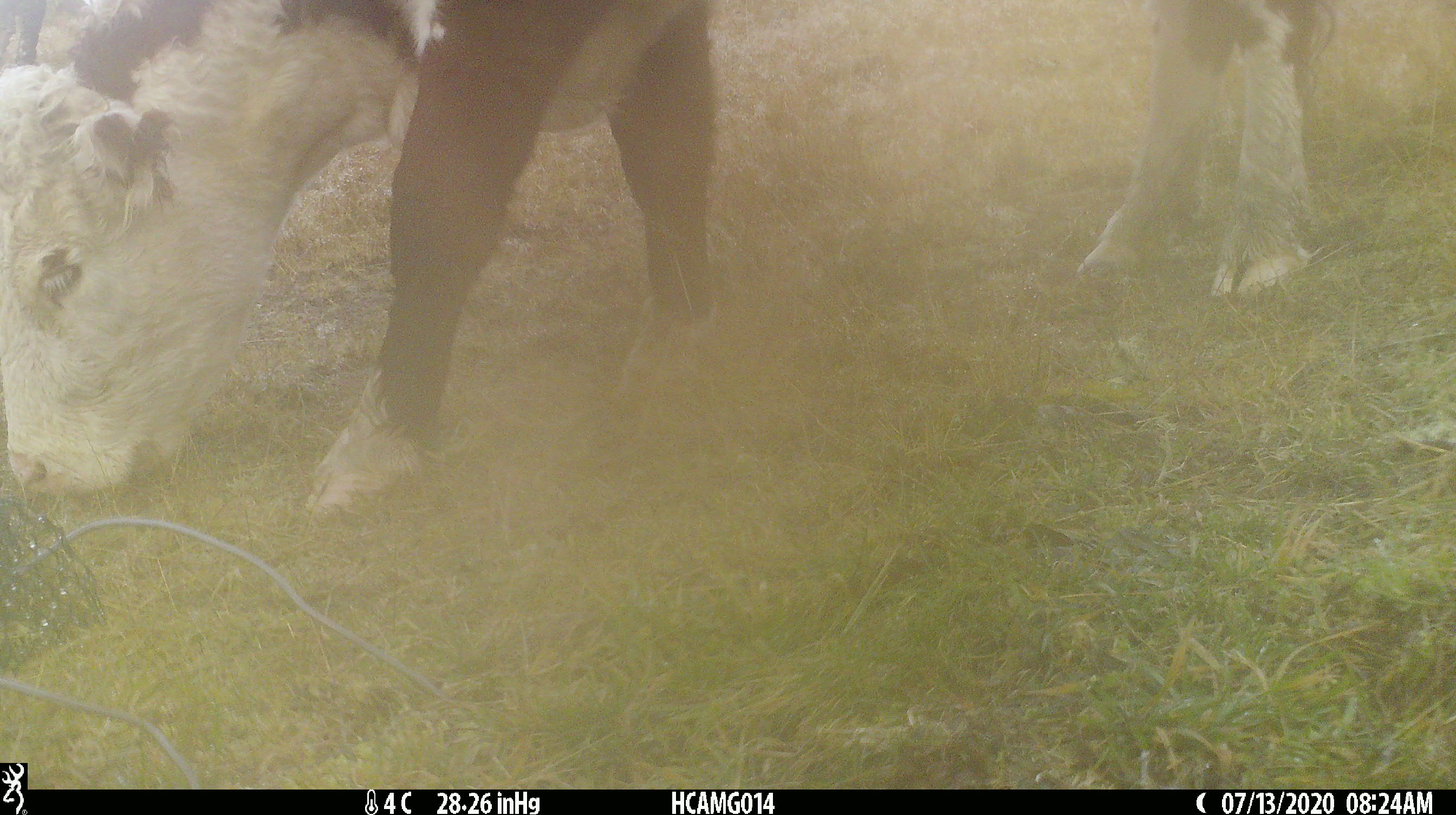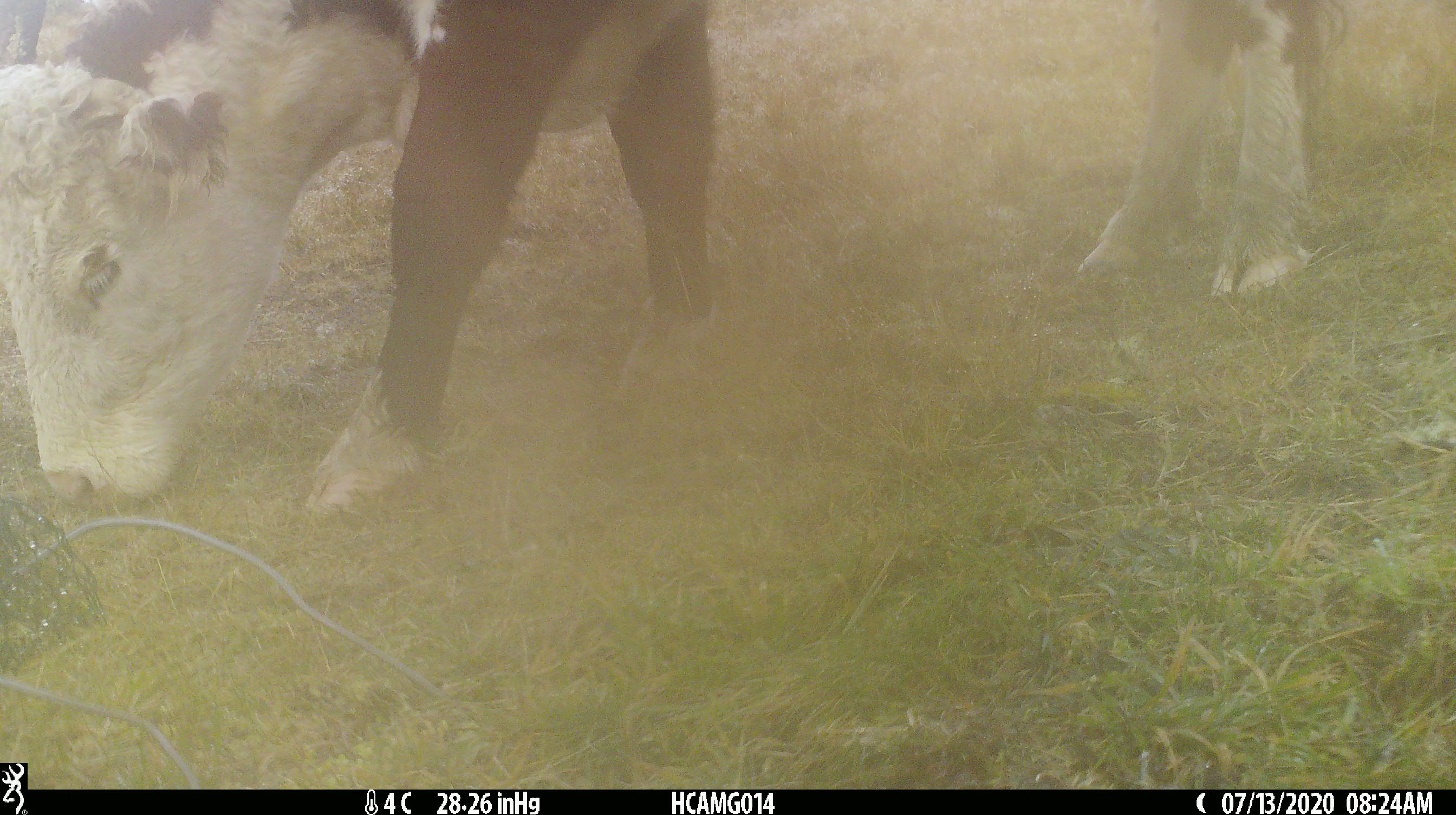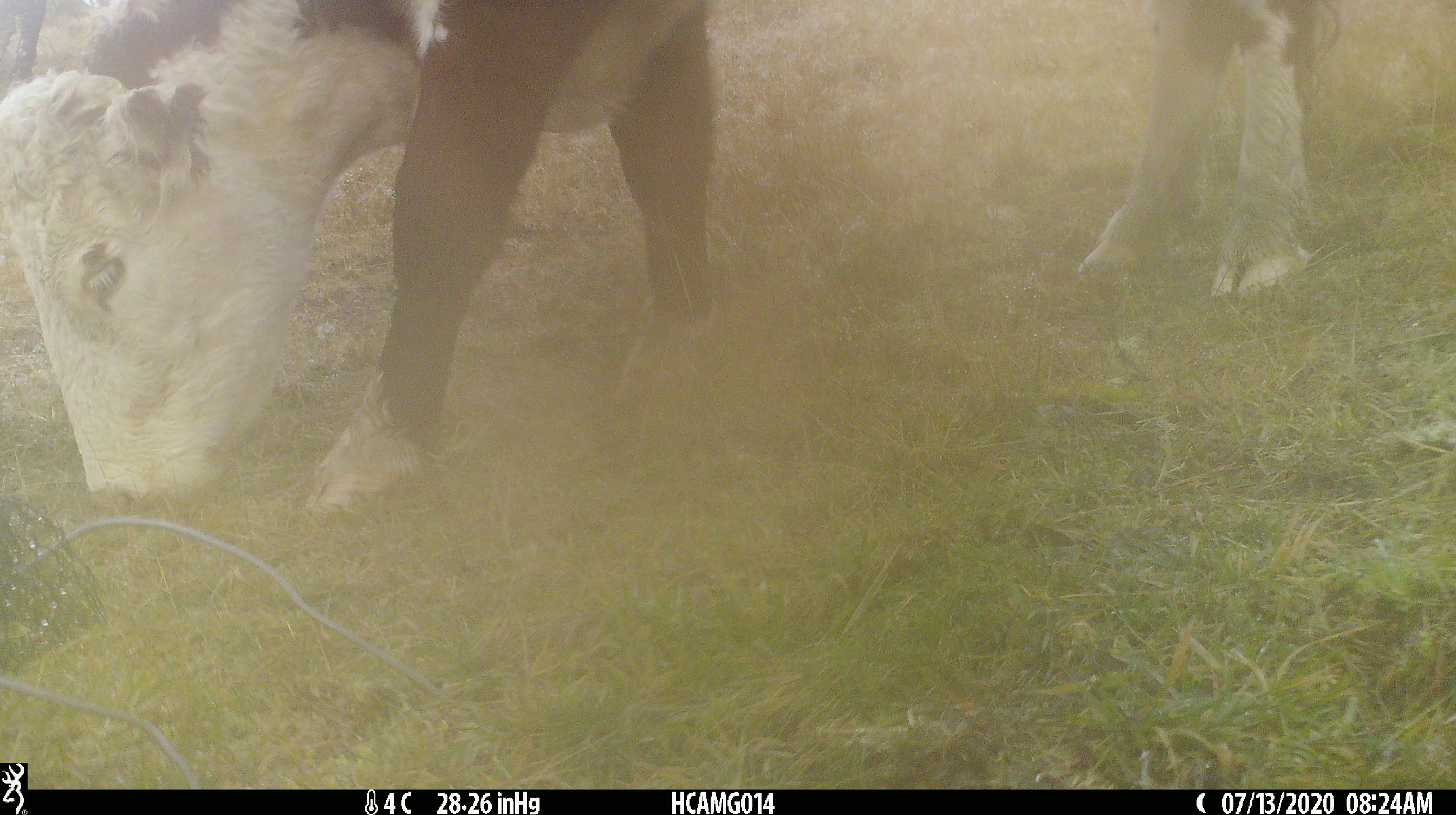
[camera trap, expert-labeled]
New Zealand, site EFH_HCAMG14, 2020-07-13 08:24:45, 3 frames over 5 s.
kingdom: Animalia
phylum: Chordata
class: Mammalia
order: Artiodactyla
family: Bovidae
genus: Bos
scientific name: Bos taurus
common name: domestic cow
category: cow